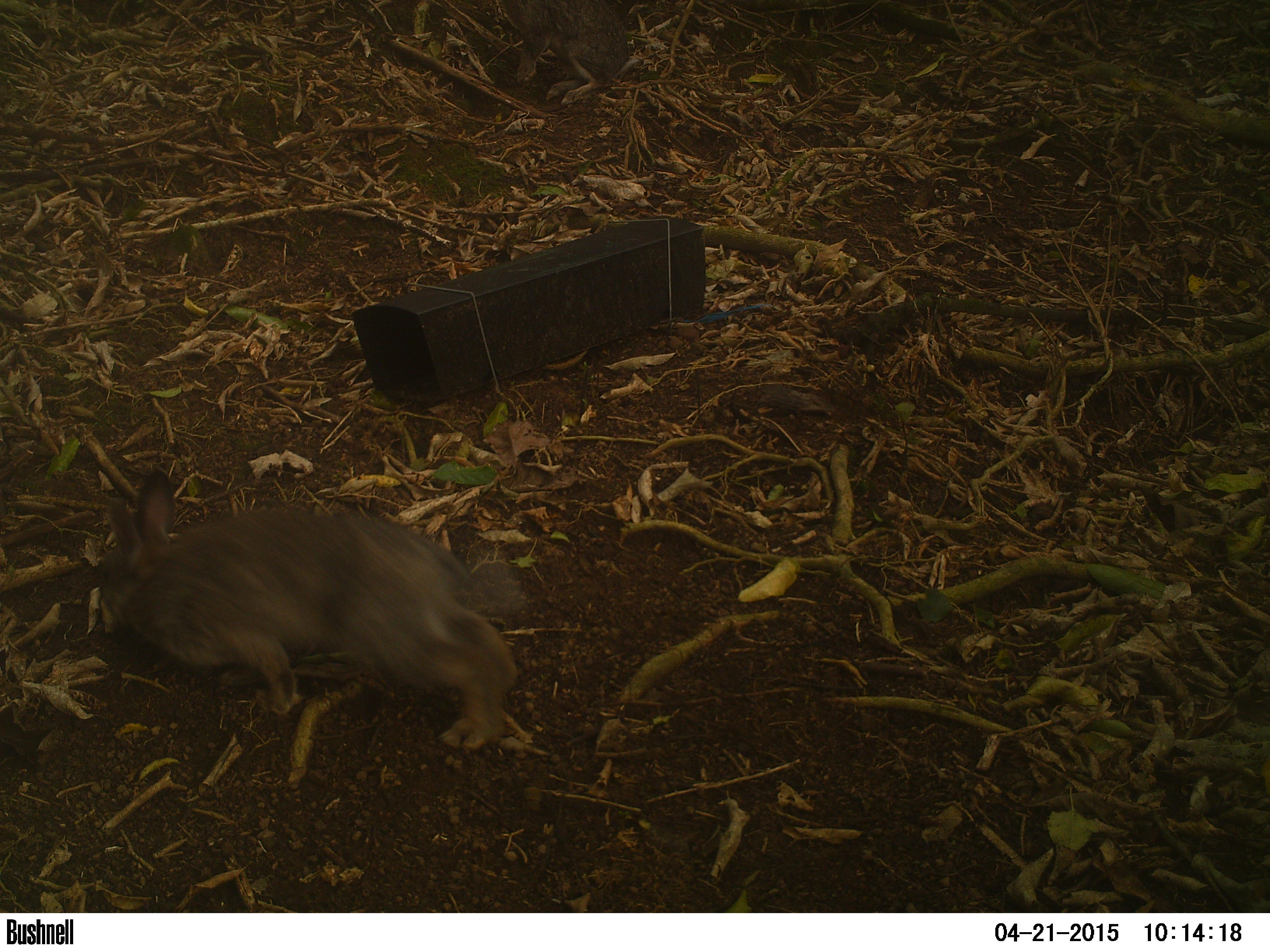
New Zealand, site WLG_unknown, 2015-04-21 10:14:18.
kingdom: Animalia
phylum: Chordata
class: Mammalia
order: Lagomorpha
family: Leporidae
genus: Oryctolagus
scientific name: Oryctolagus cuniculus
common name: european rabbit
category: rabbit